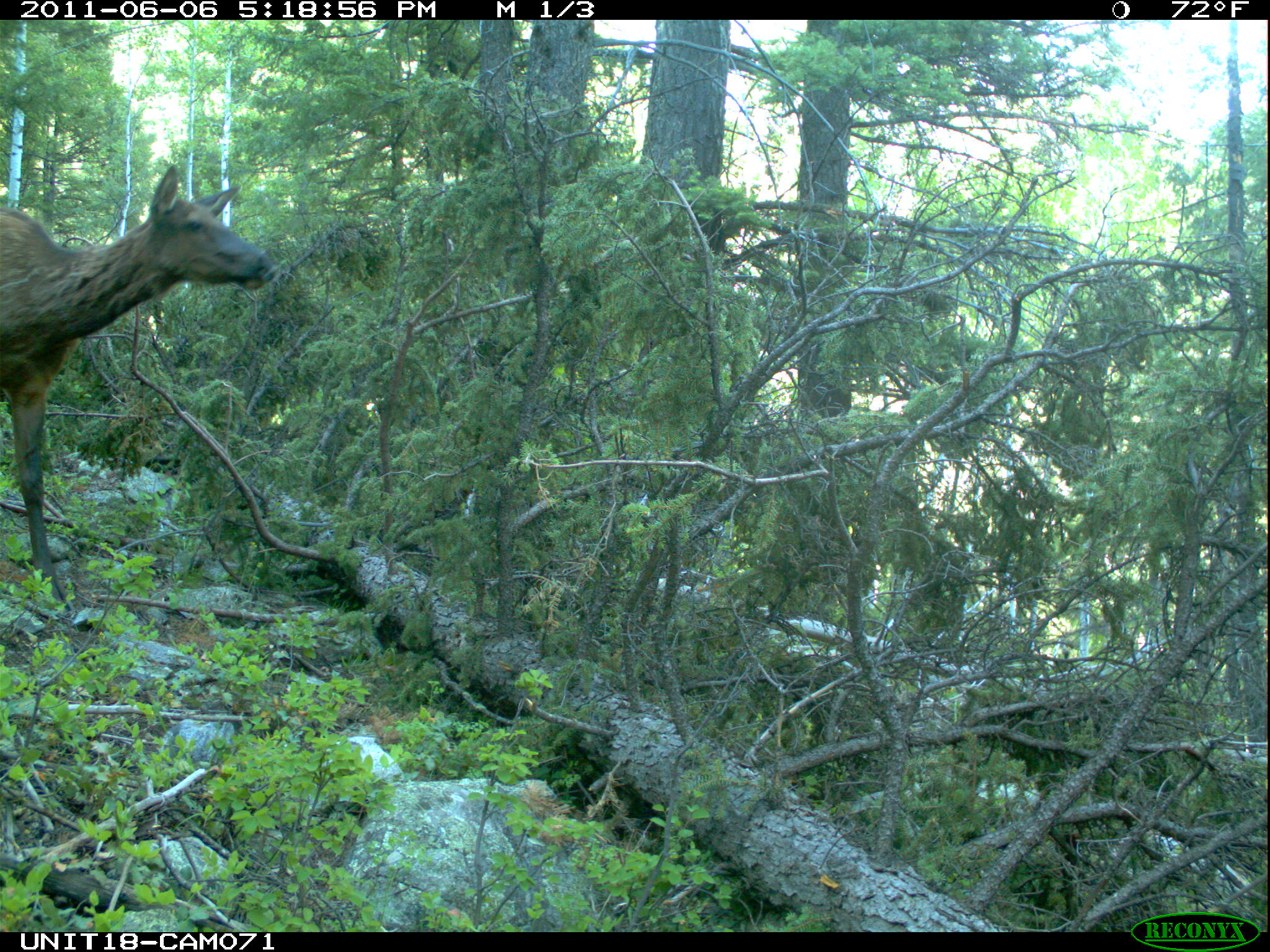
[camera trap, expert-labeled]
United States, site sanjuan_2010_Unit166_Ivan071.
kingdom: Animalia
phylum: Chordata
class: Mammalia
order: Artiodactyla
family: Cervidae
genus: Cervus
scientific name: Cervus elaphus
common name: red deer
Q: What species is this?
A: Cervus elaphus (red deer).